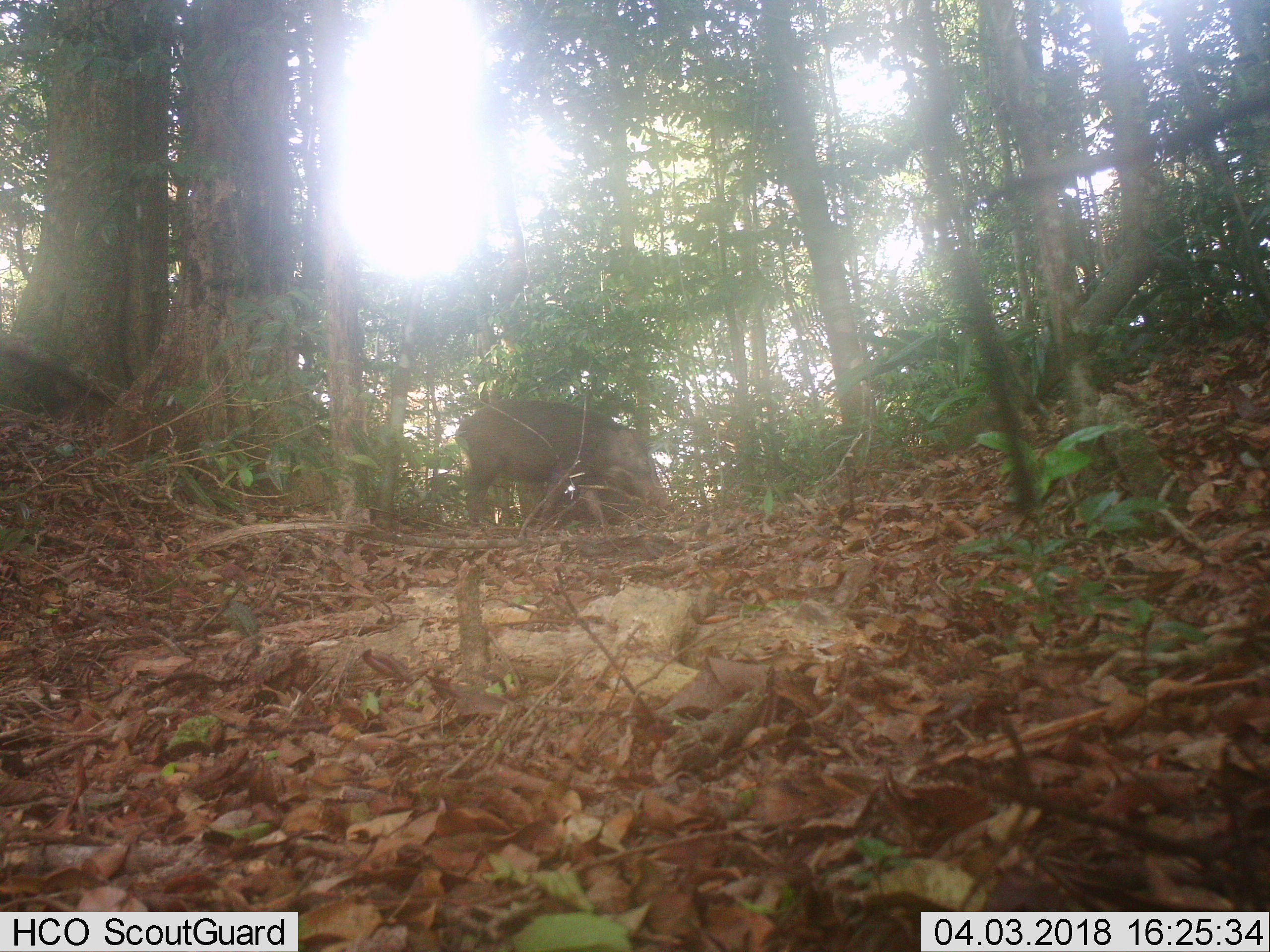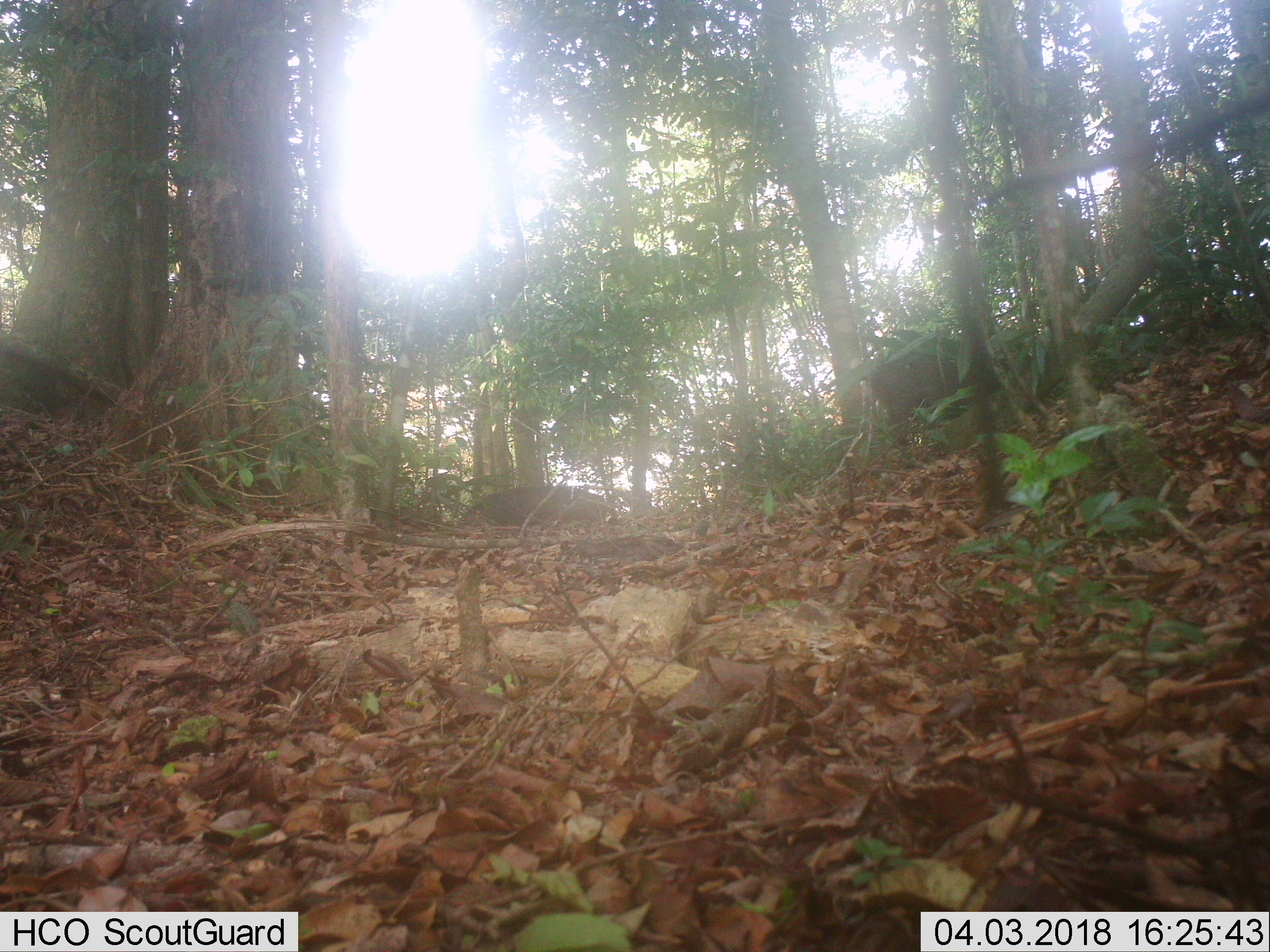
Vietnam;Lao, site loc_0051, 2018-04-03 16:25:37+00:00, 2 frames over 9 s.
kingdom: Animalia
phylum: Chordata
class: Mammalia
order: Artiodactyla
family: Suidae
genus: Sus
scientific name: Sus scrofa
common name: eurasian wild pig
Eurasian wild pig (Sus scrofa). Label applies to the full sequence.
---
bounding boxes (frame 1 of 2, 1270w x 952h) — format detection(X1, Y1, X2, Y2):
eurasian wild pig: detection(454, 398, 673, 527)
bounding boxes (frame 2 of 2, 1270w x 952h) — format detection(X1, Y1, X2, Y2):
eurasian wild pig: detection(868, 337, 1032, 447); detection(461, 485, 607, 525)